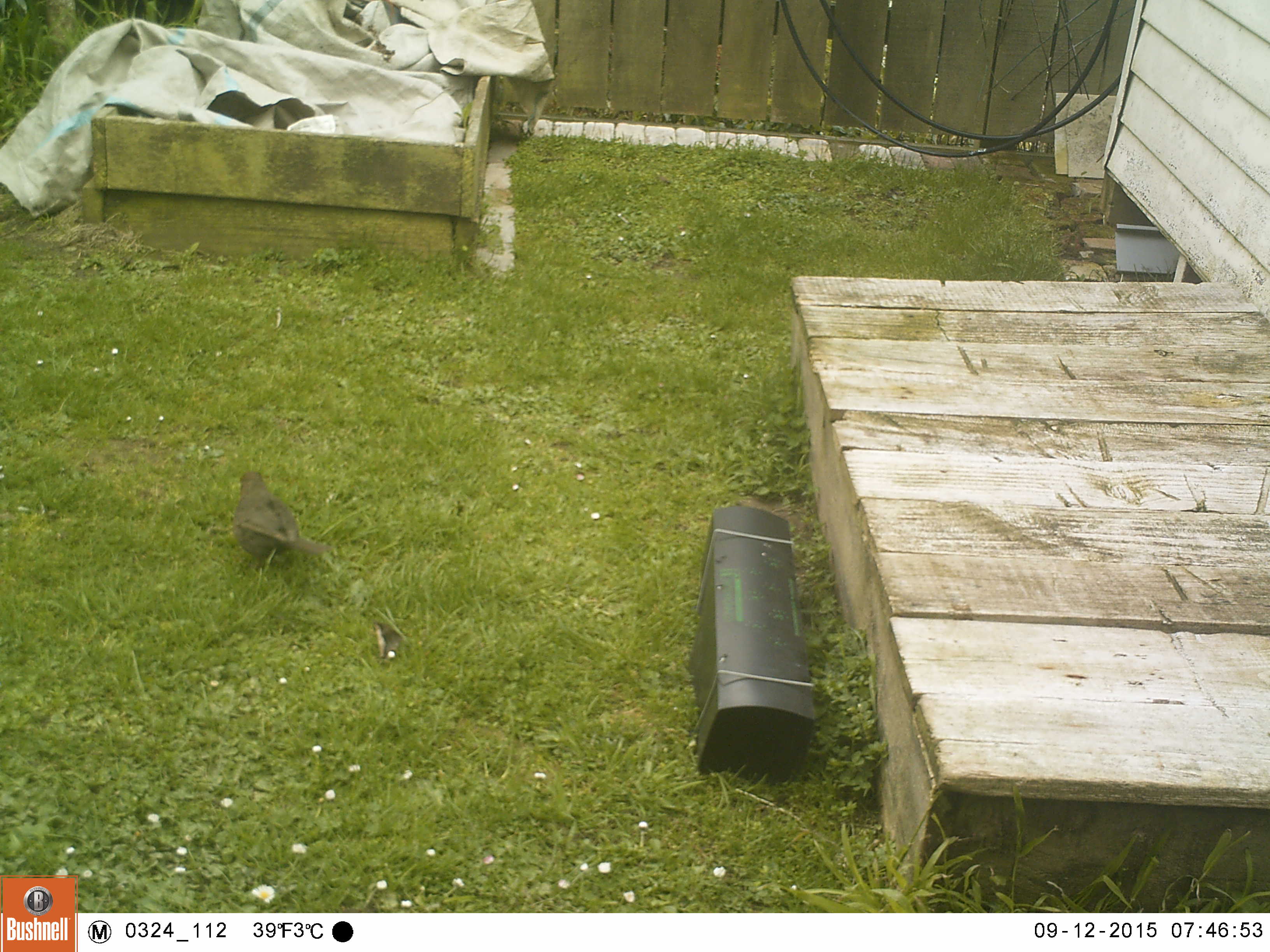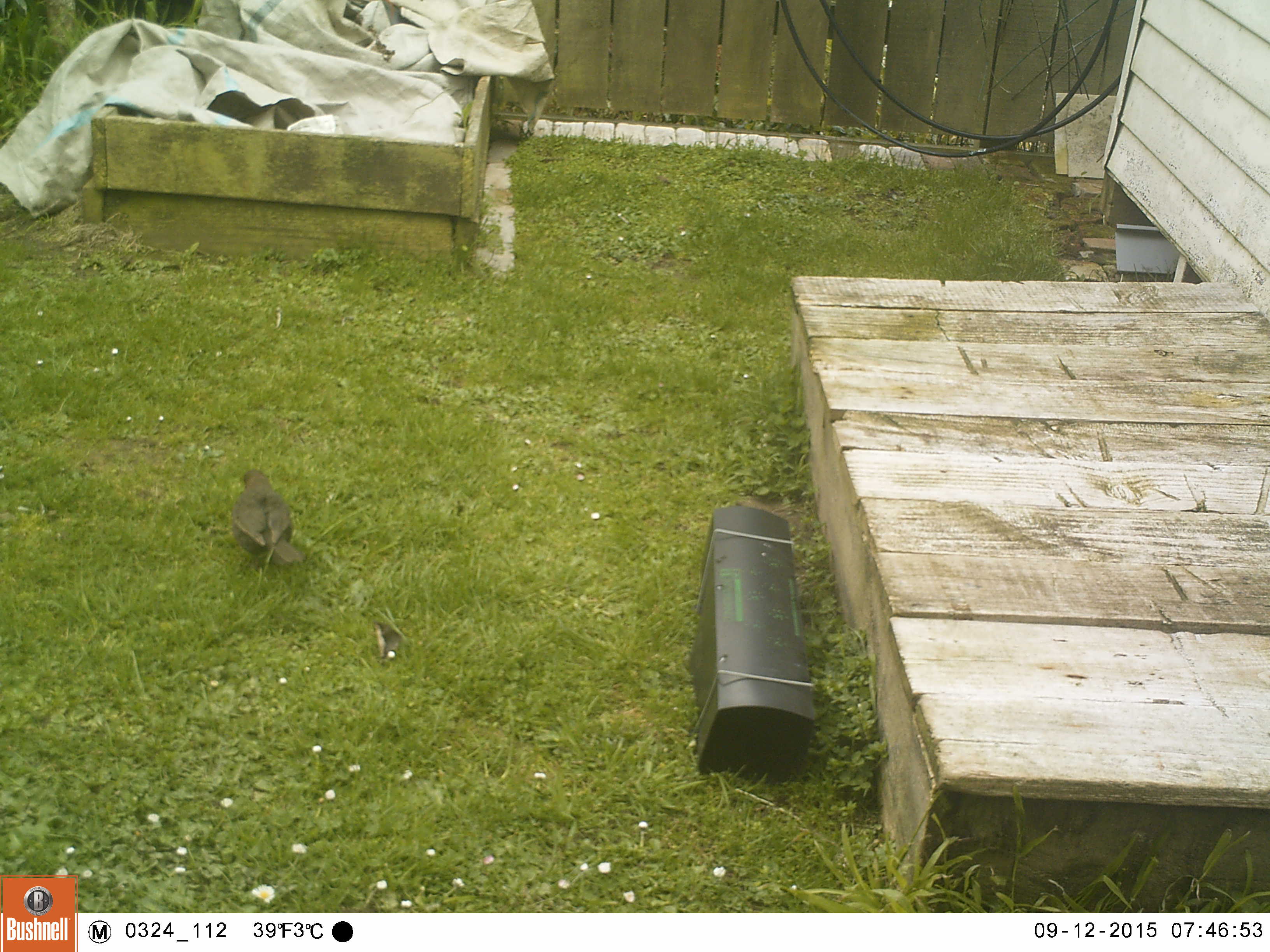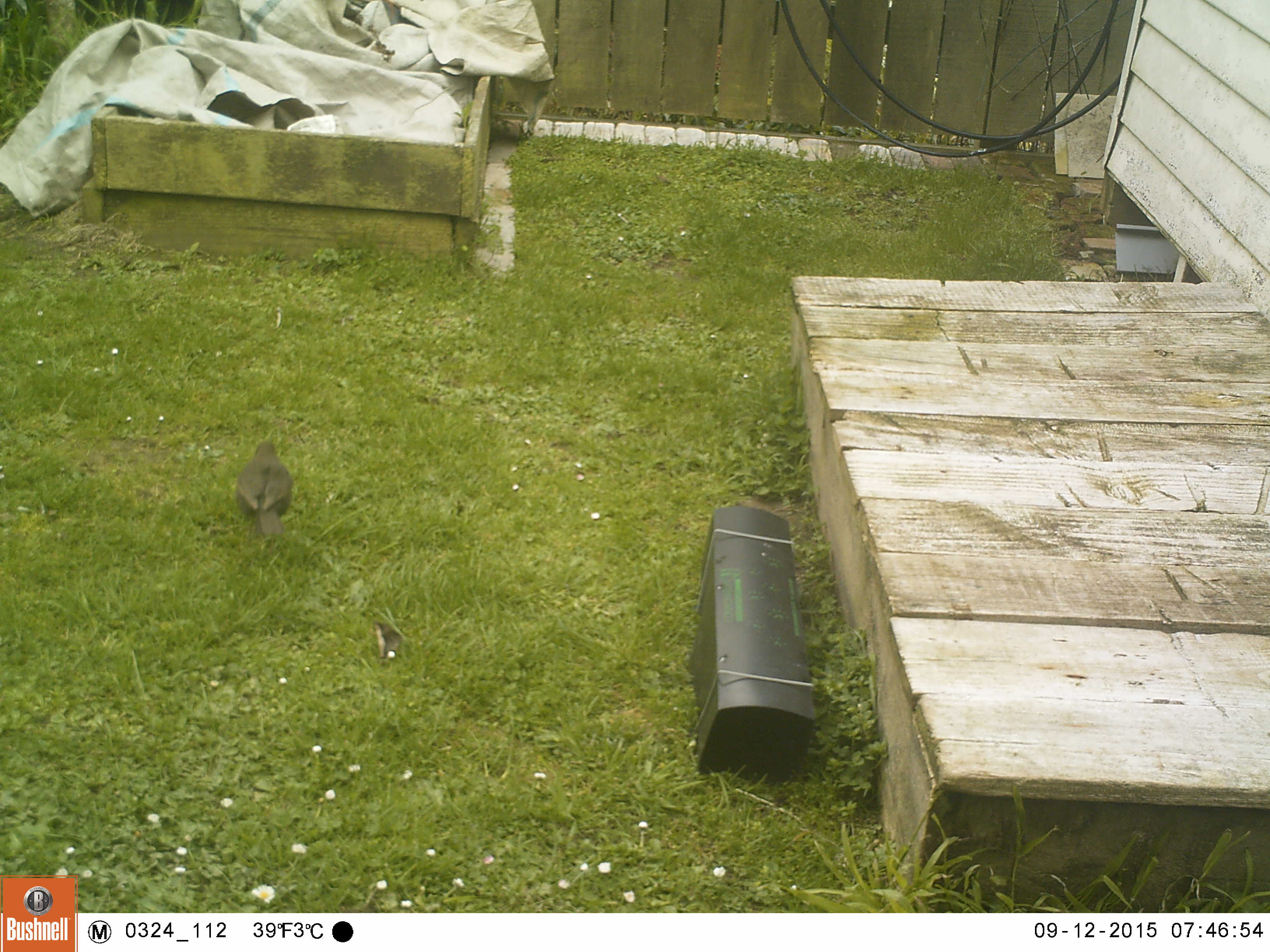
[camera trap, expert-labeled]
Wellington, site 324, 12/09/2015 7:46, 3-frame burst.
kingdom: Animalia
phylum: Chordata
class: Aves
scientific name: Aves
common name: bird